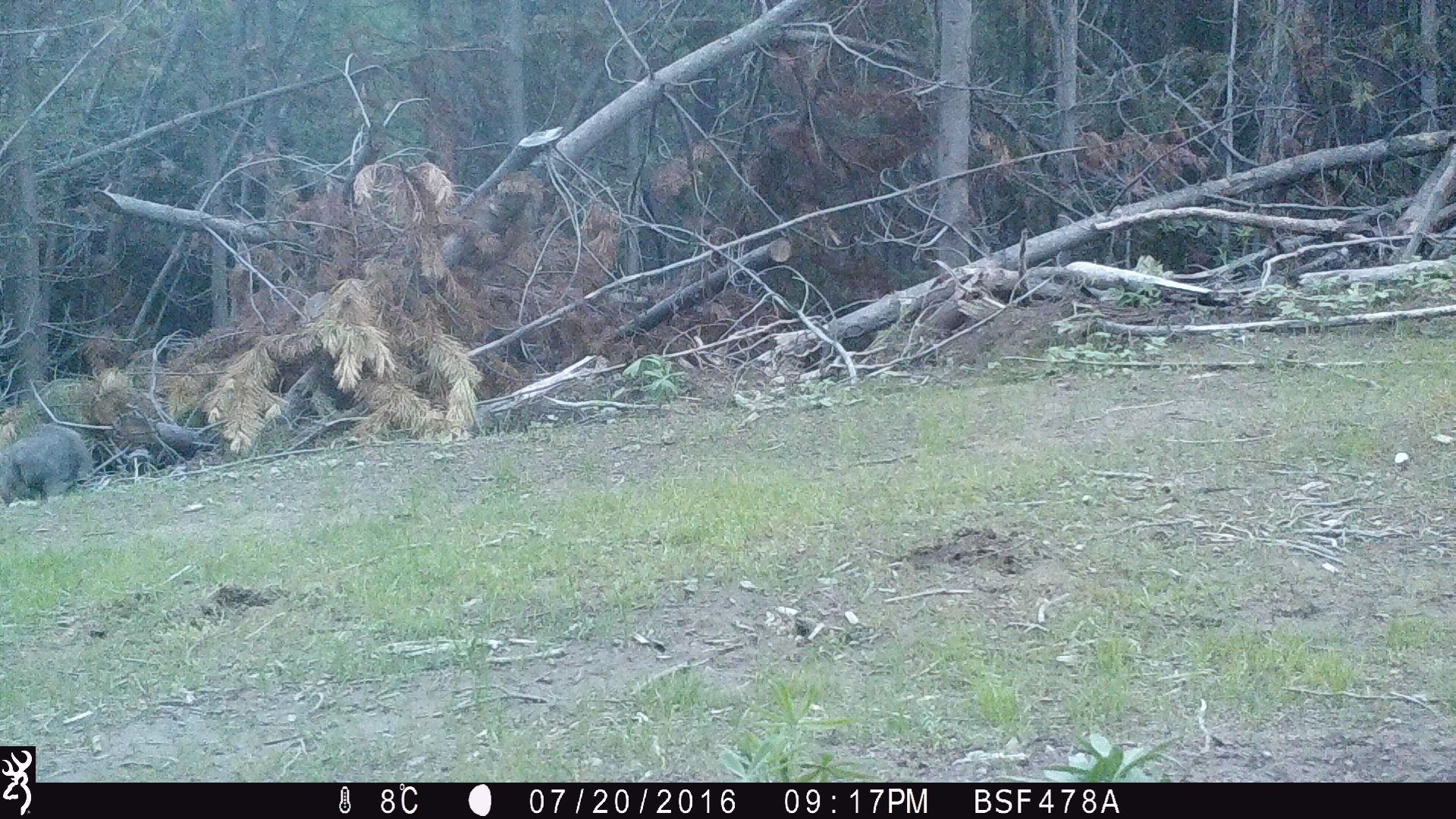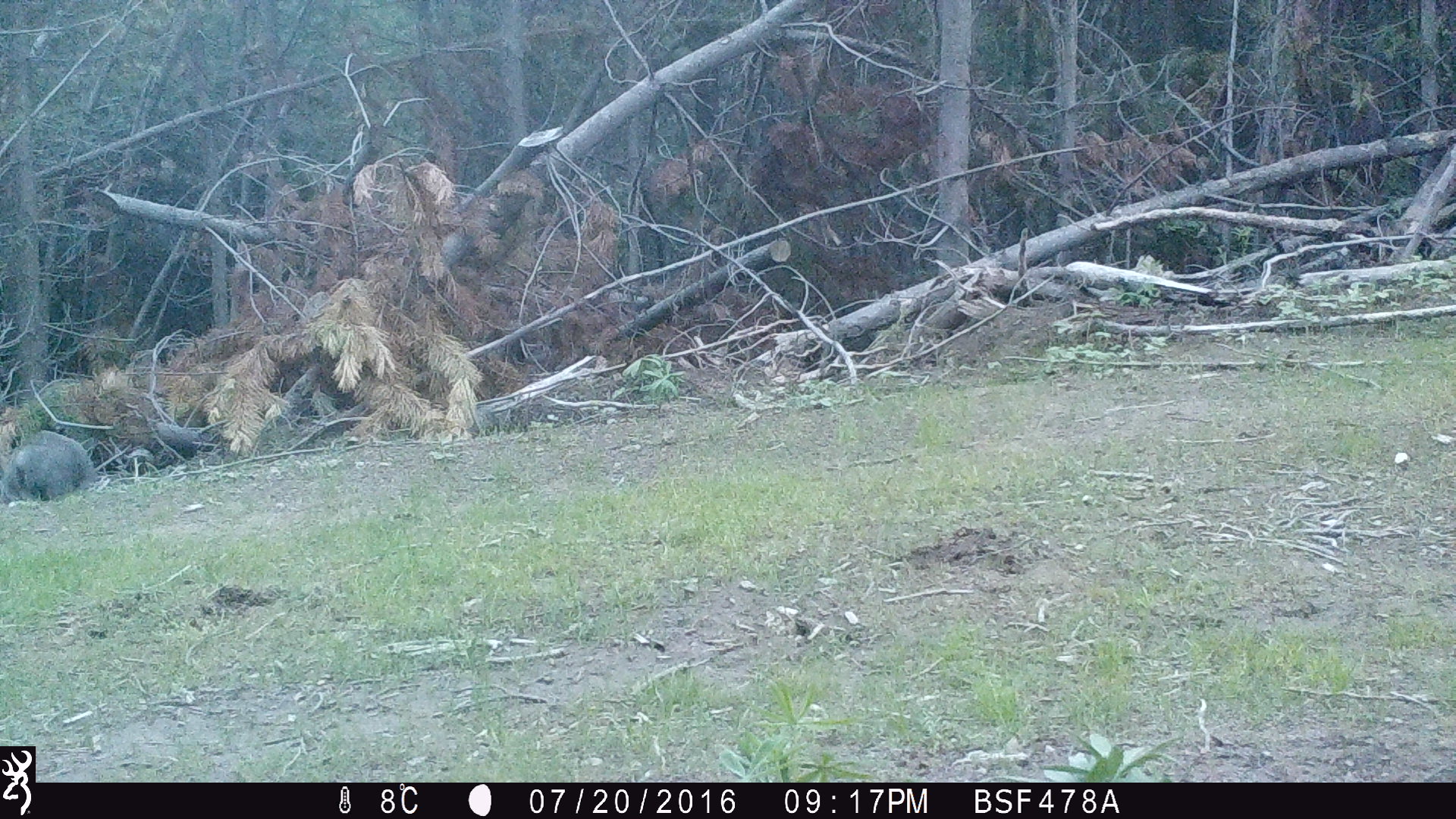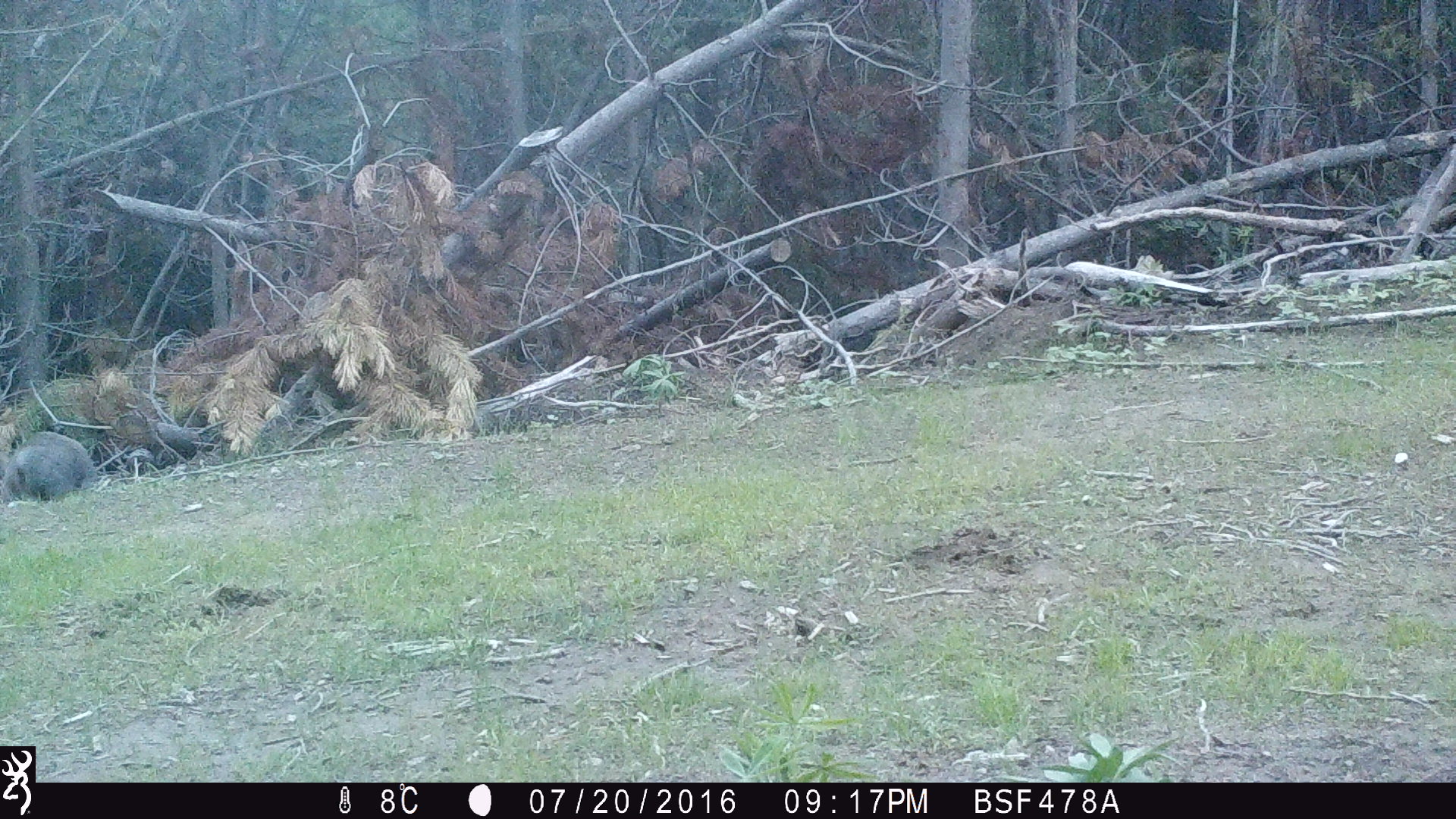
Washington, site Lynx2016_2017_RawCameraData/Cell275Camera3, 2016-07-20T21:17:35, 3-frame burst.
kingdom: Animalia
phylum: Chordata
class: Mammalia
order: Lagomorpha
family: Leporidae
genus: Lepus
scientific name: Lepus americanus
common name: snowshoe hare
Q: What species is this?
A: Lepus americanus (snowshoe hare).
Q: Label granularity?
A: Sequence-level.